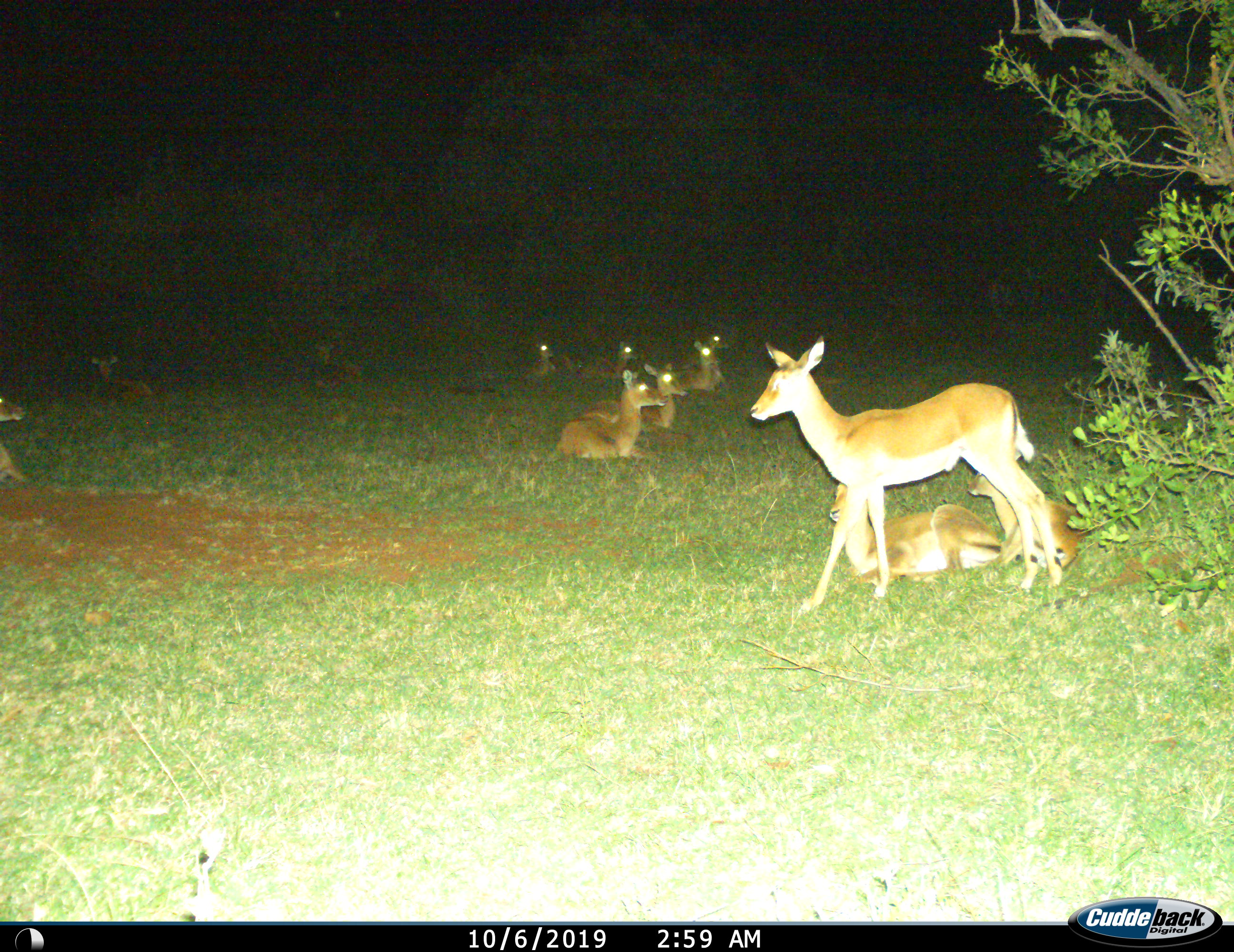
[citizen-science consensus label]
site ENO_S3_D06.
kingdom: Animalia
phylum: Chordata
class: Mammalia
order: Artiodactyla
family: Bovidae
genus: Aepyceros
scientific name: Aepyceros melampus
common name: impala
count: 11-50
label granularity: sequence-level